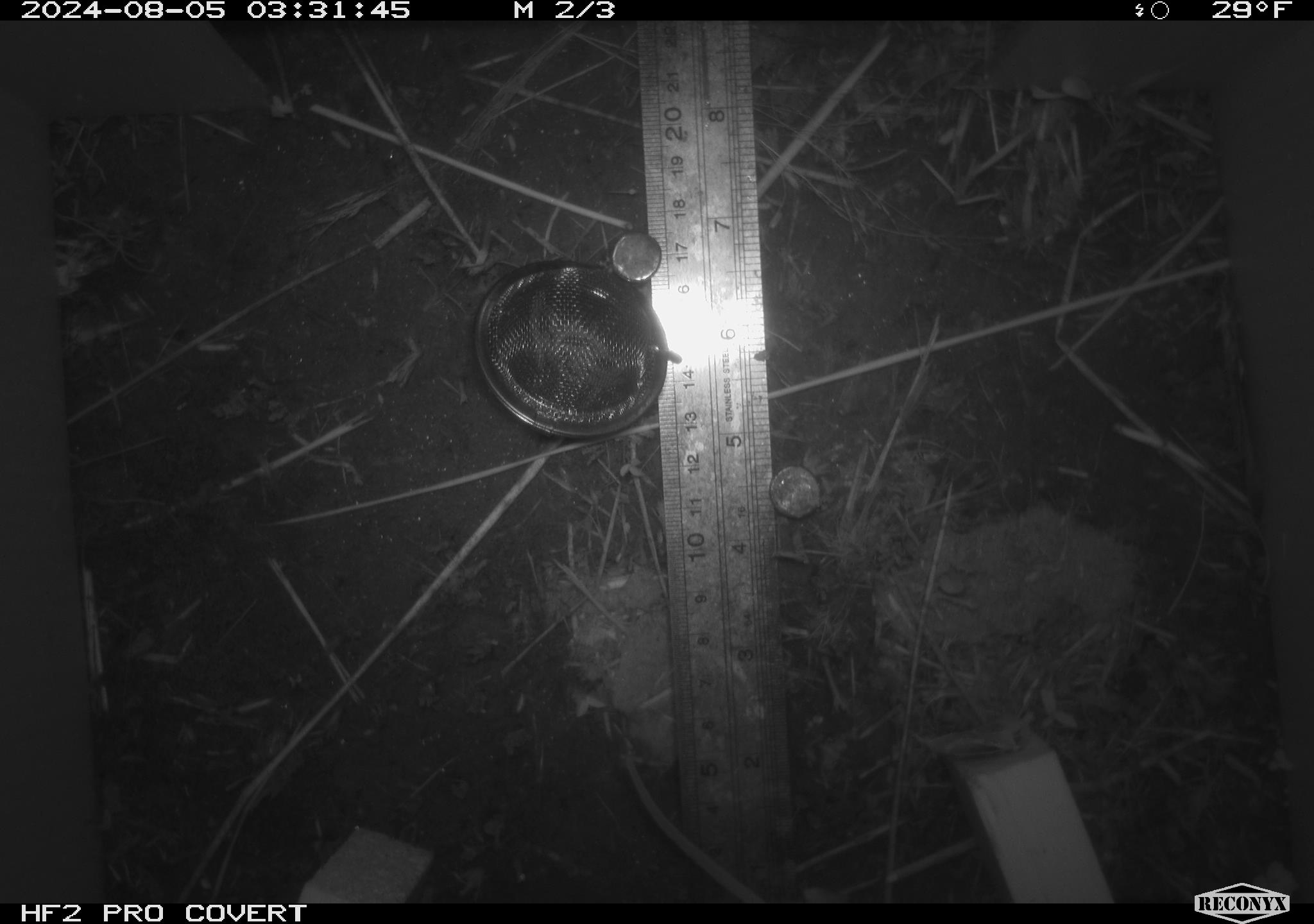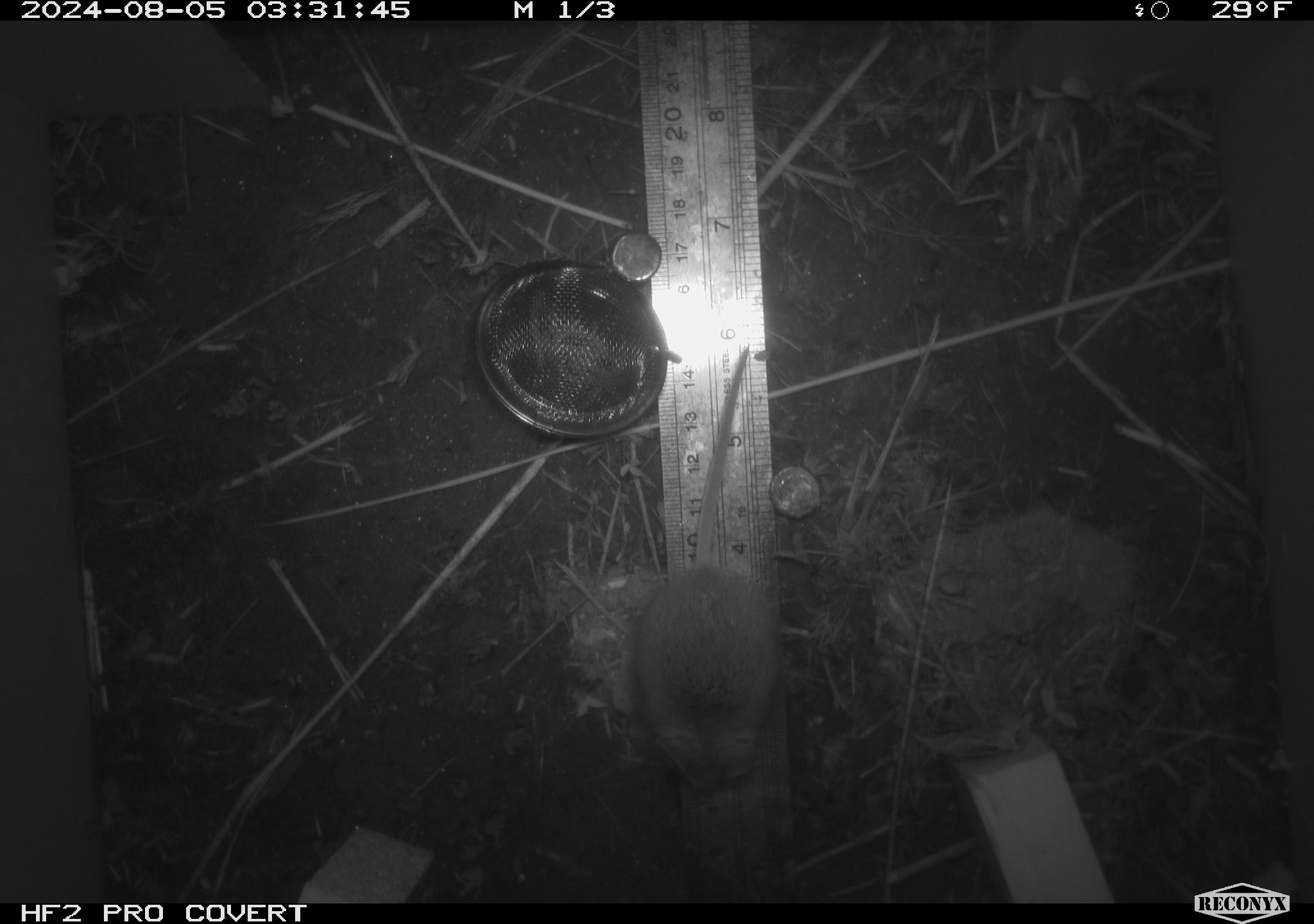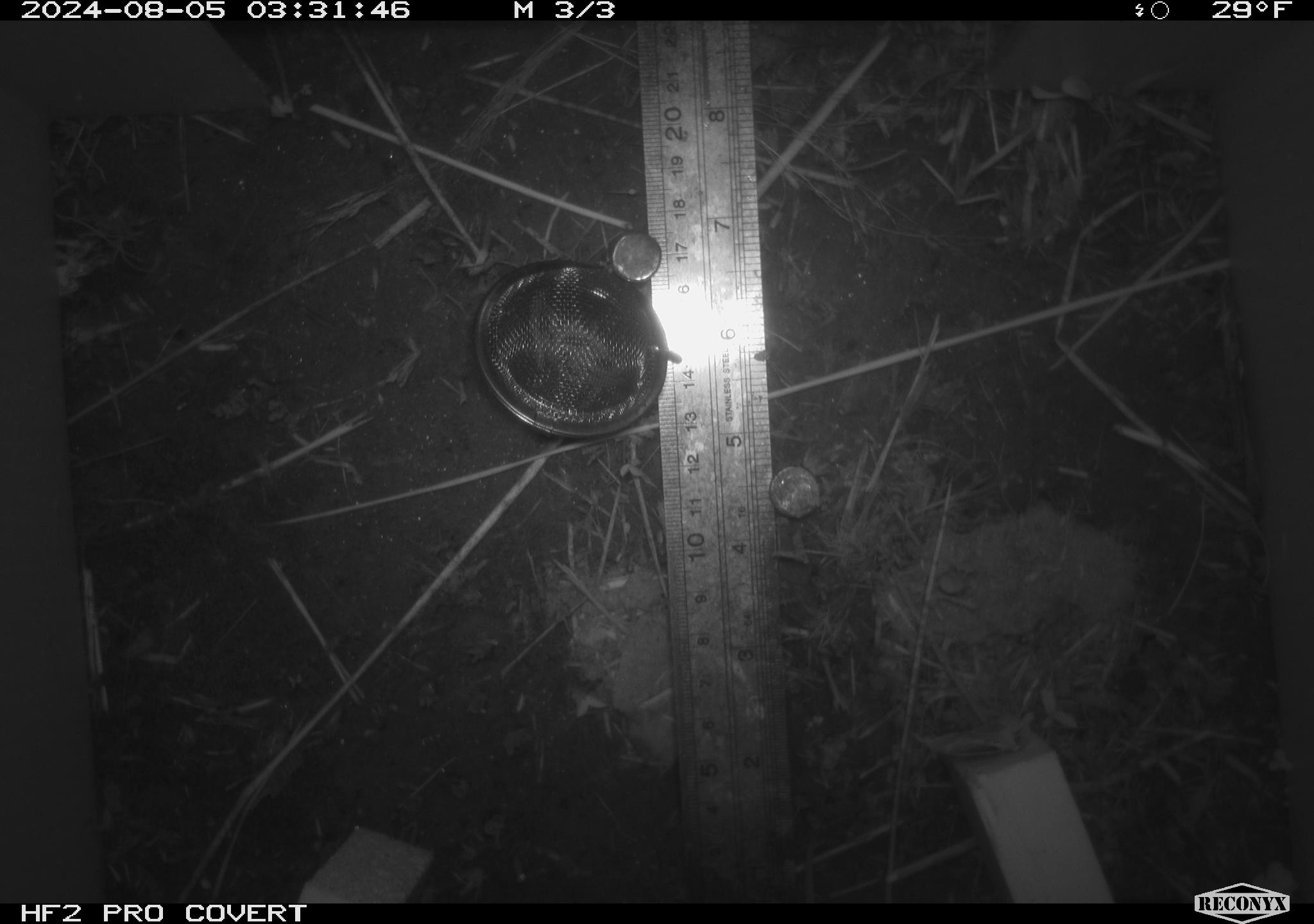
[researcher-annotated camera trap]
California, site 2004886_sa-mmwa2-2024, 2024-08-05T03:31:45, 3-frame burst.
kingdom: Animalia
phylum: Chordata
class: Mammalia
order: Rodentia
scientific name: Rodentia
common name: mouse species